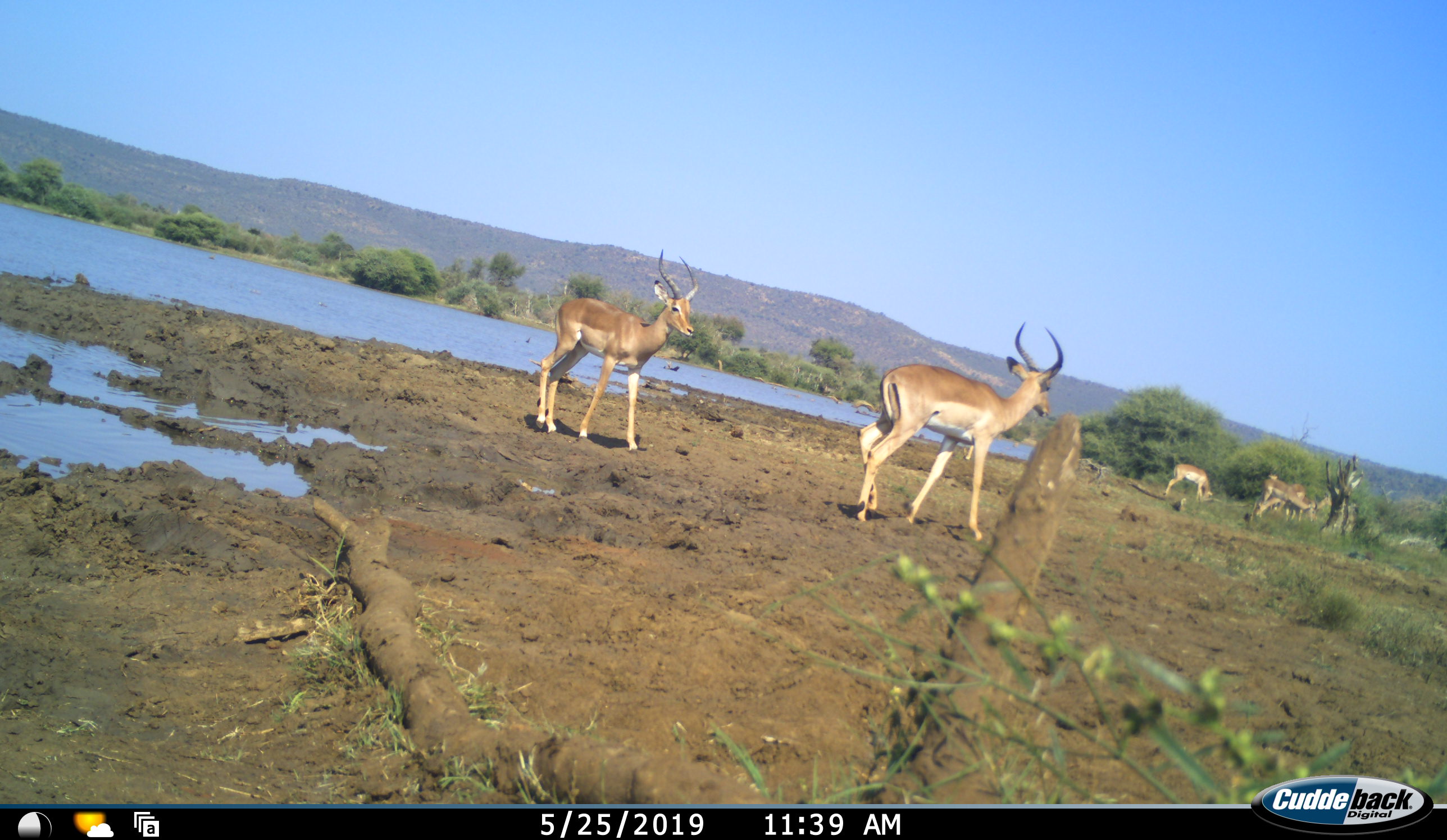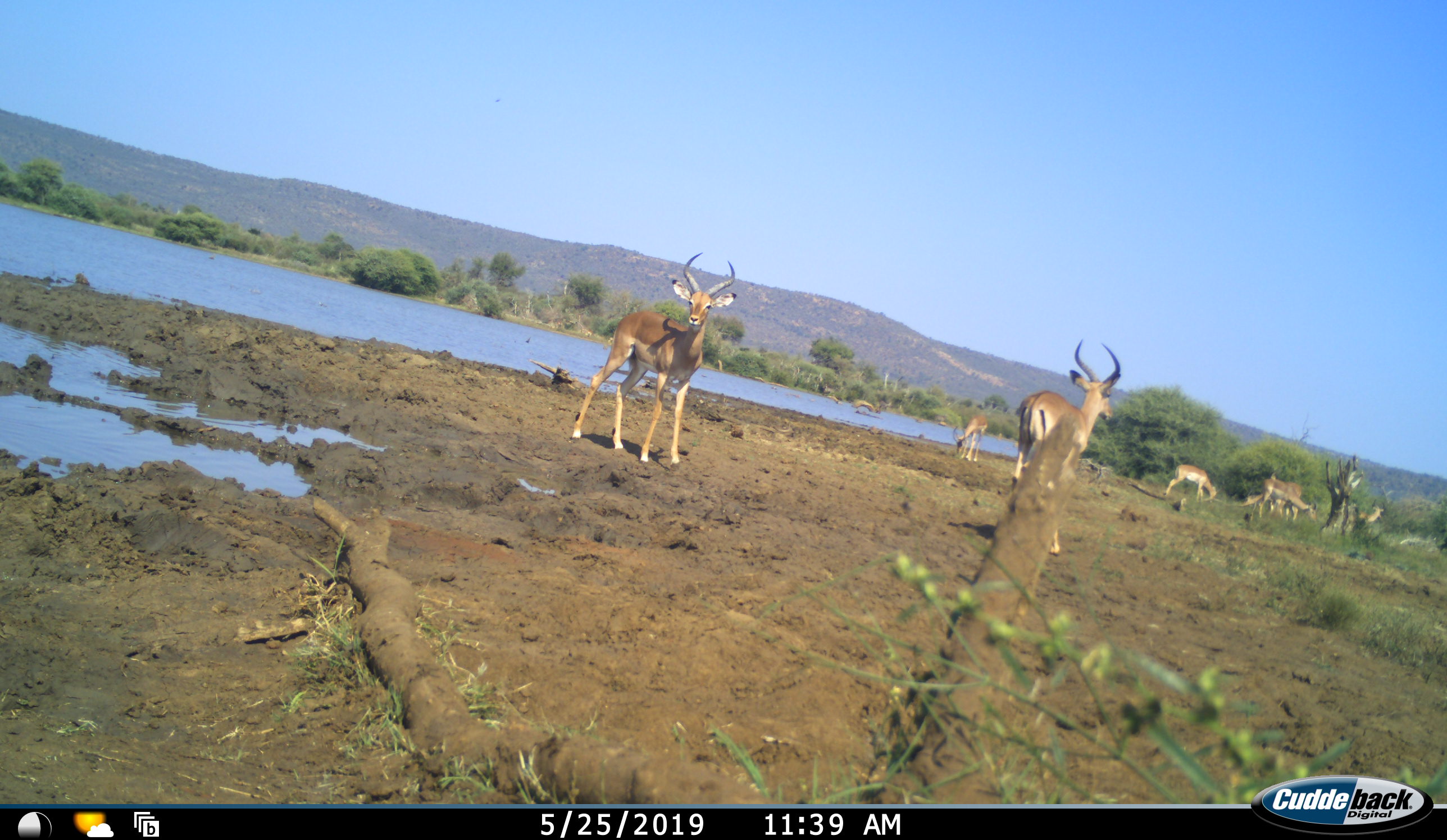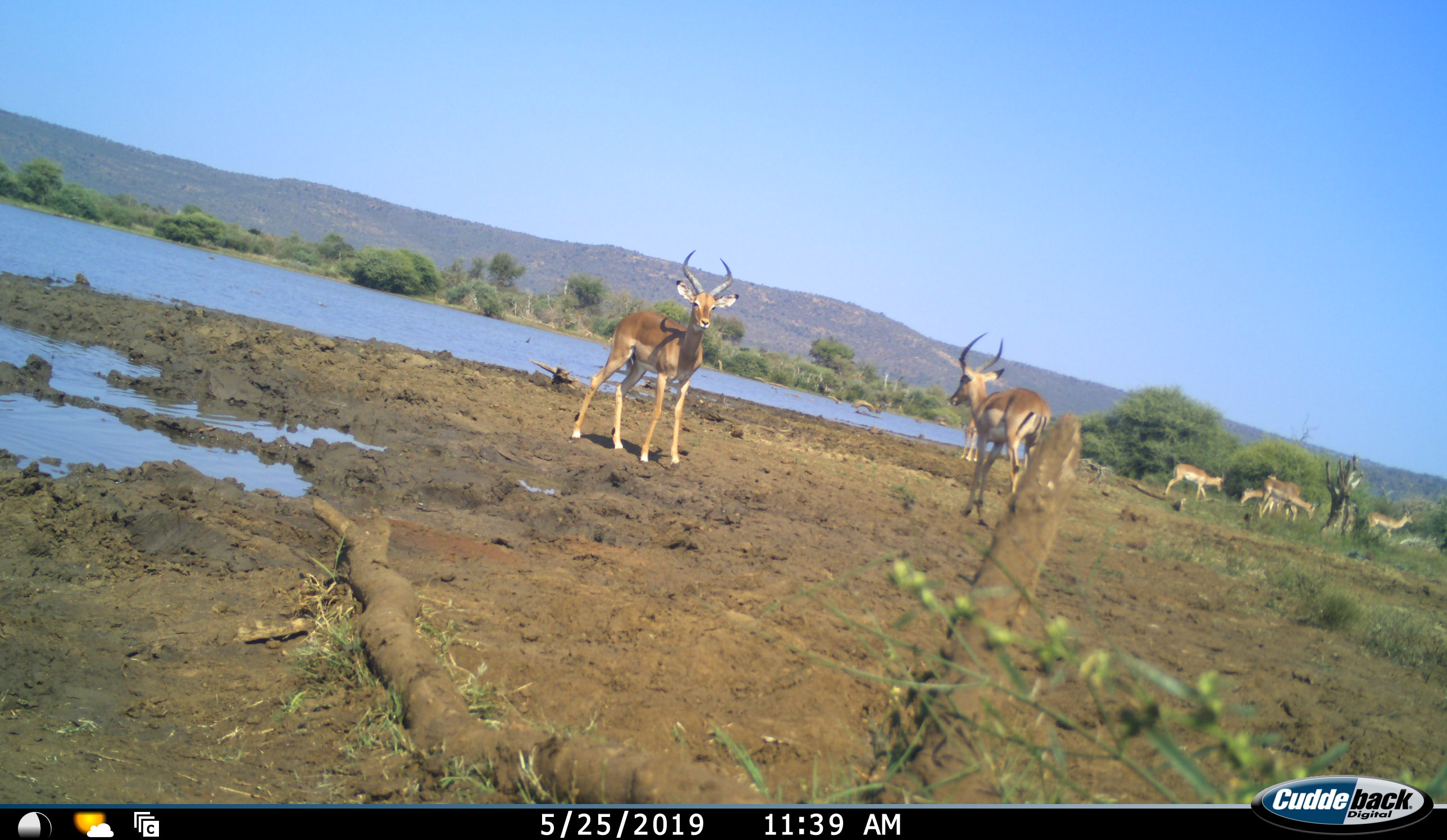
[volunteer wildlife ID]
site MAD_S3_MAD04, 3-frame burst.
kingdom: Animalia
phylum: Chordata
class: Mammalia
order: Artiodactyla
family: Bovidae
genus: Aepyceros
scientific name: Aepyceros melampus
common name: impala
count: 8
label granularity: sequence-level